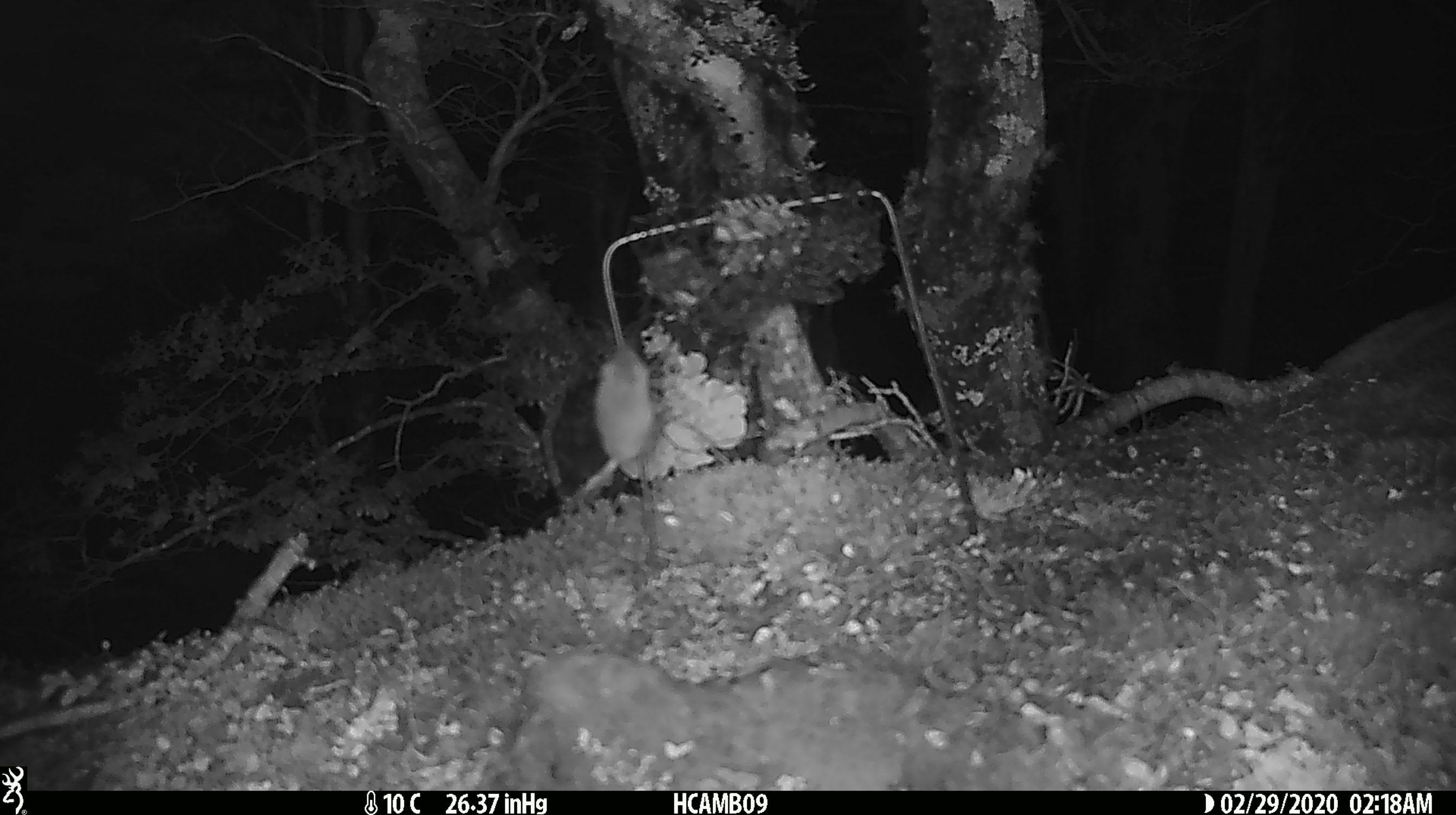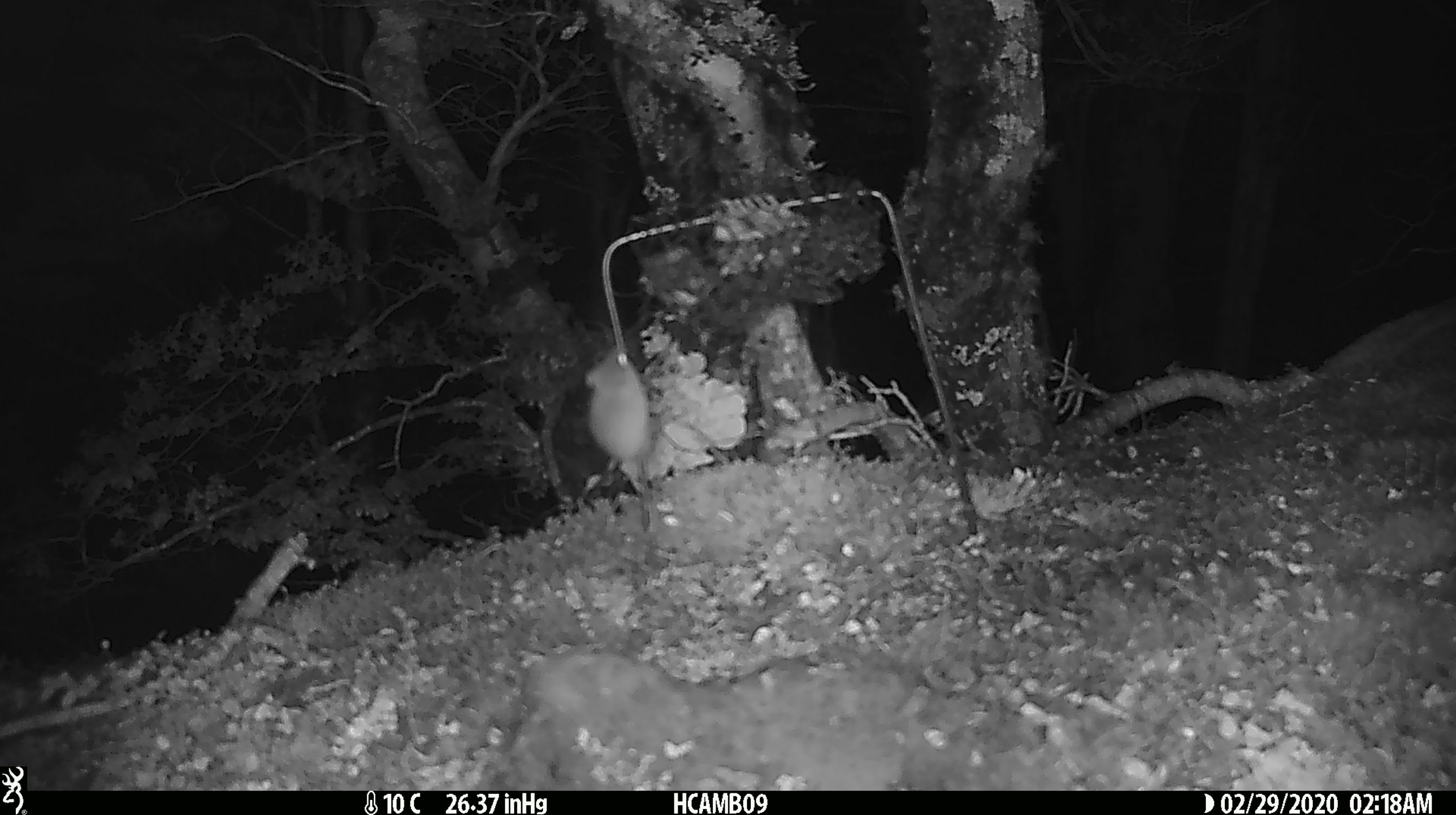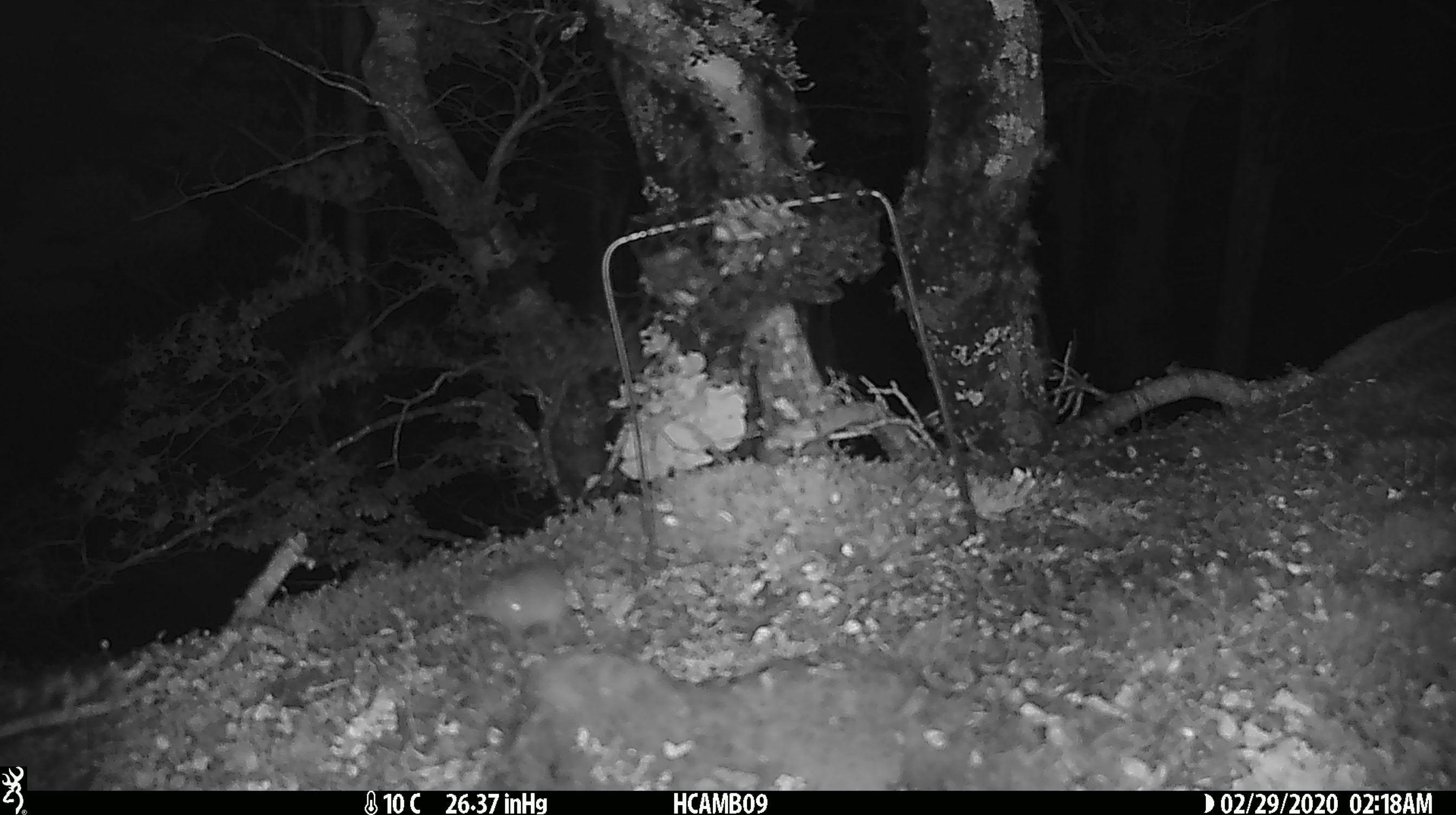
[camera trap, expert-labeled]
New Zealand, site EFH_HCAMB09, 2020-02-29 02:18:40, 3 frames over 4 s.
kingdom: Animalia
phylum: Chordata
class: Mammalia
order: Rodentia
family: Muridae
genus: Mus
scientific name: Mus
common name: mouse